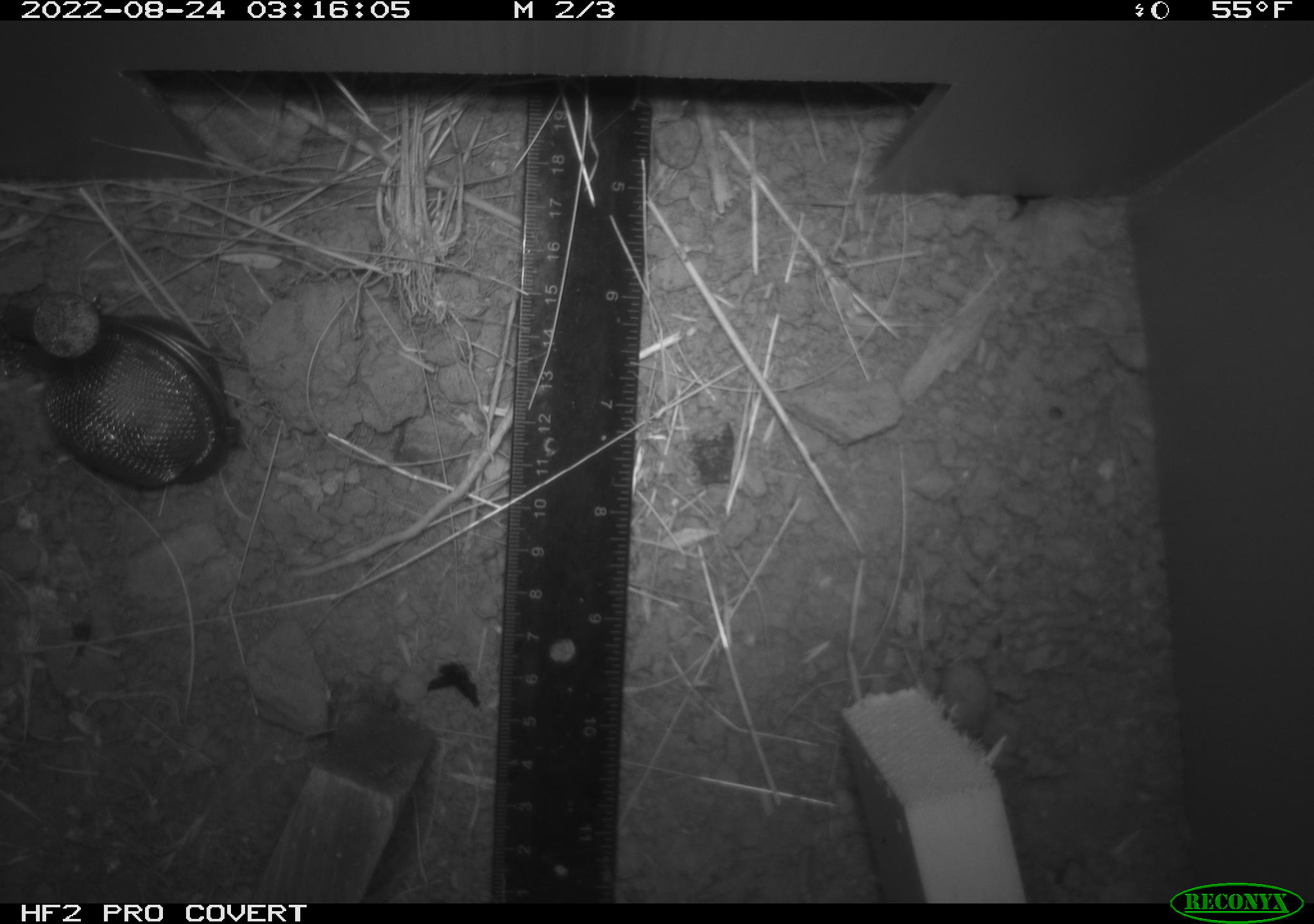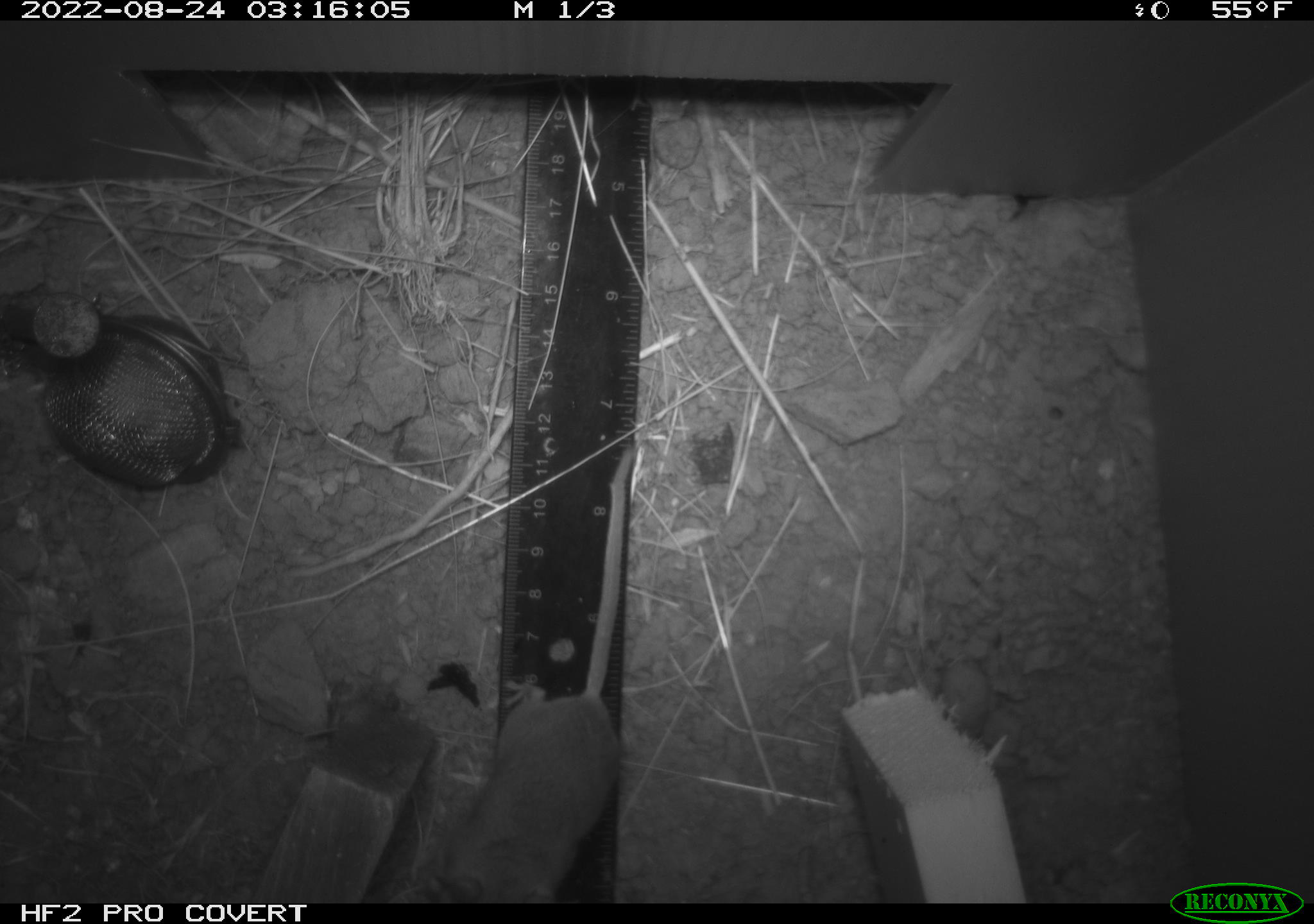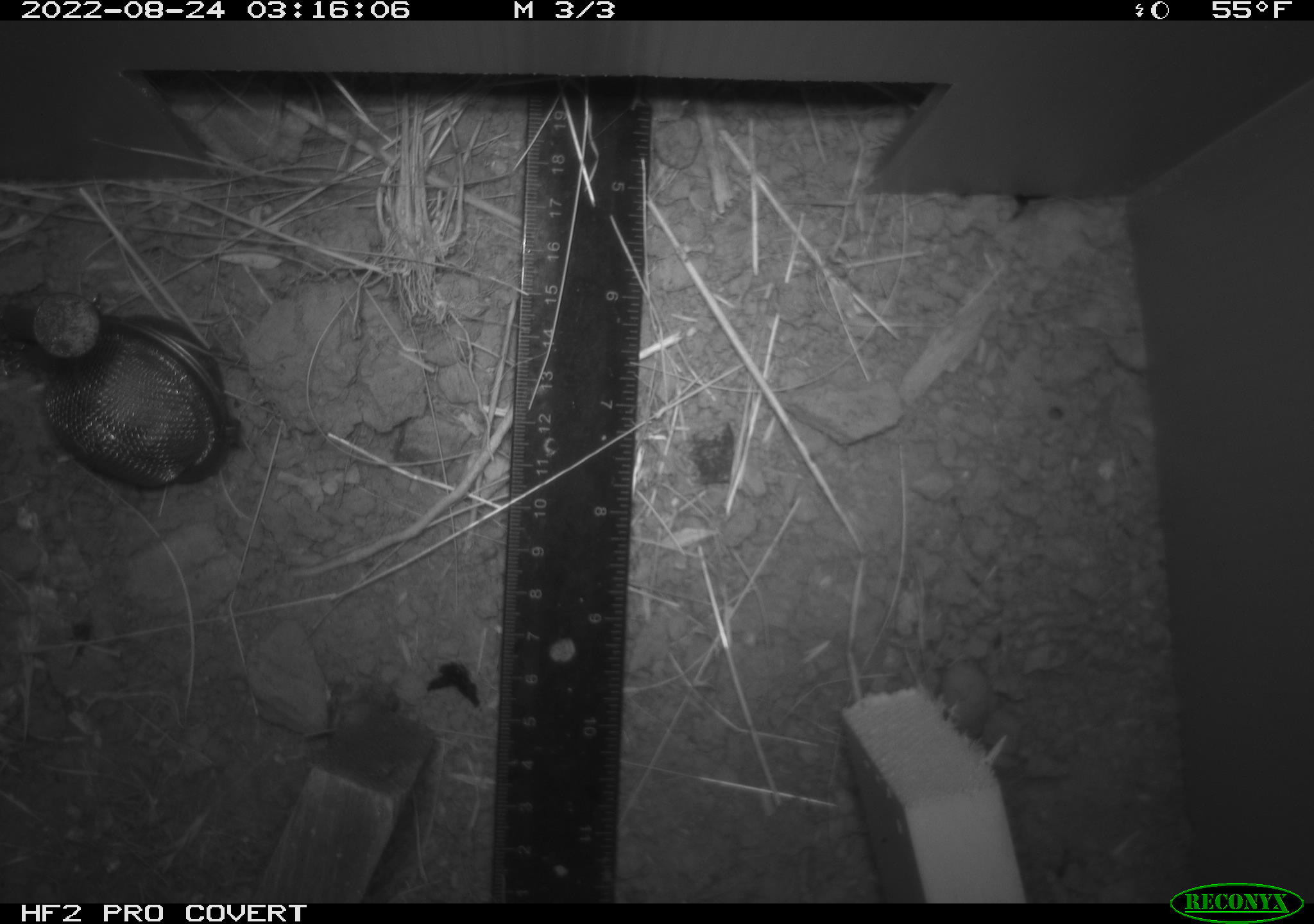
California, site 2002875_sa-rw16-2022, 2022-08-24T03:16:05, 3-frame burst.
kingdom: Animalia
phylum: Chordata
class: Mammalia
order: Rodentia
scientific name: Rodentia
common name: mouse species